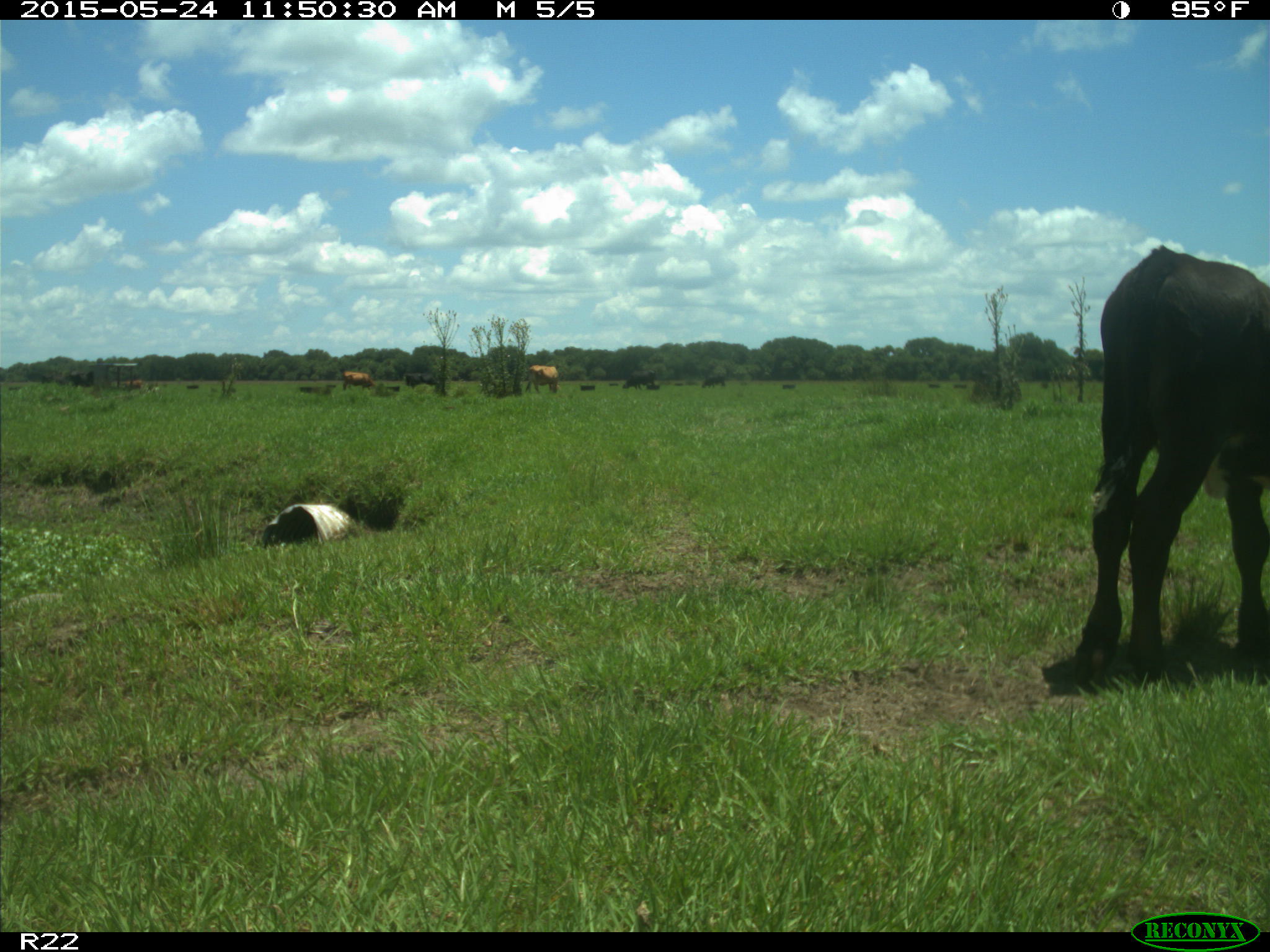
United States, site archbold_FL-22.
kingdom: Animalia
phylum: Chordata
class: Mammalia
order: Artiodactyla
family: Bovidae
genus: Bos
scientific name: Bos taurus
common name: domestic cow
Bos taurus (domestic cow).